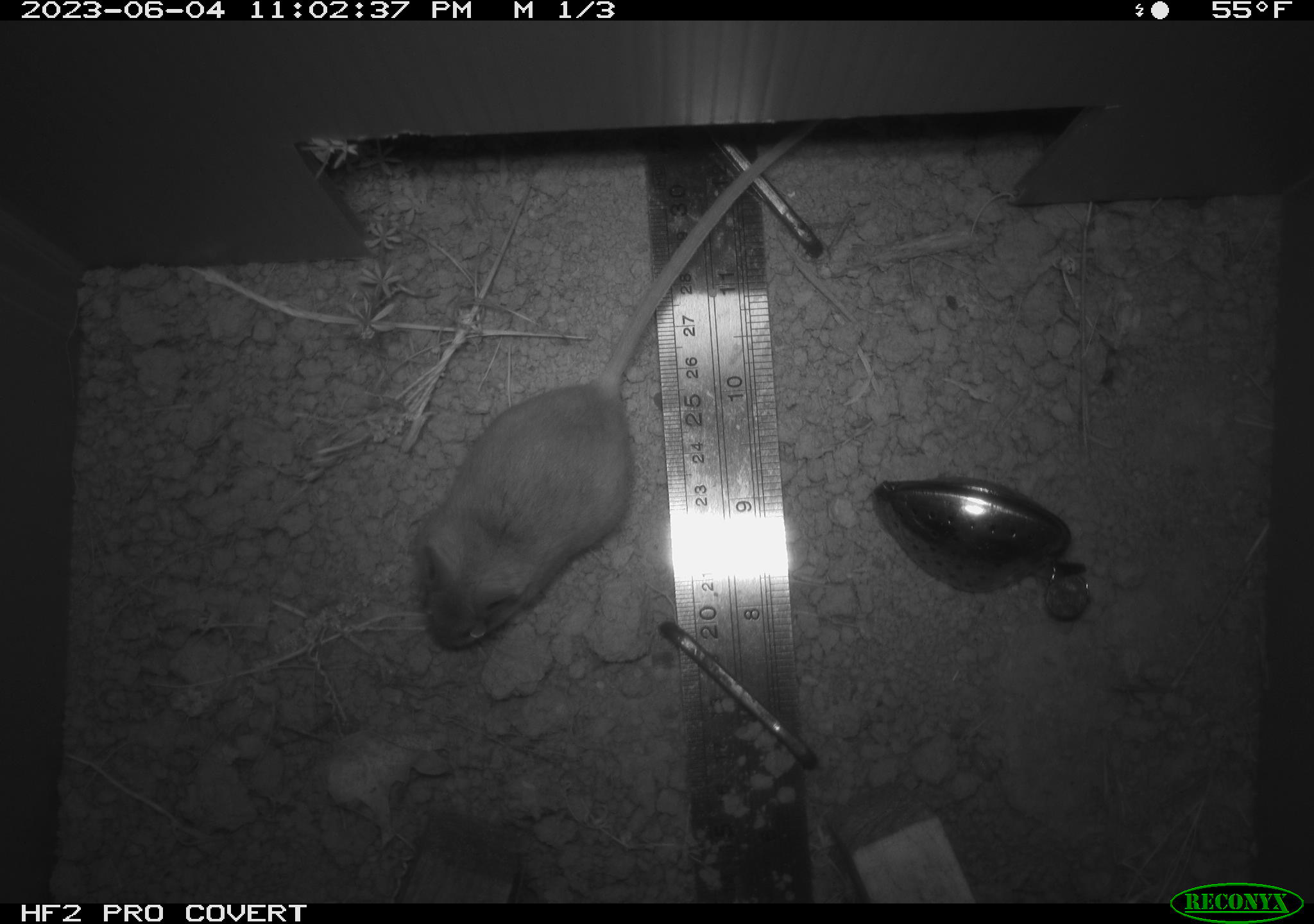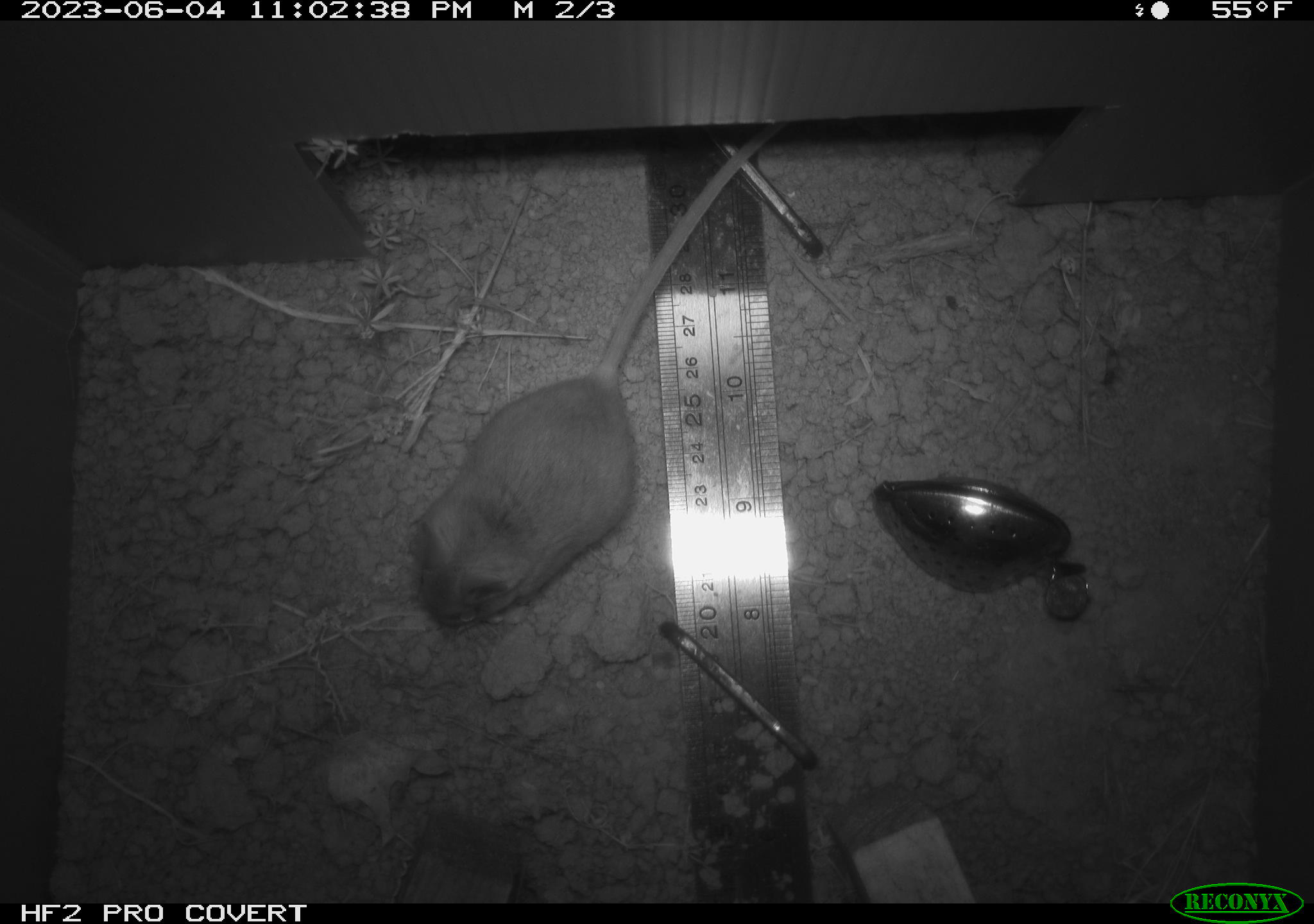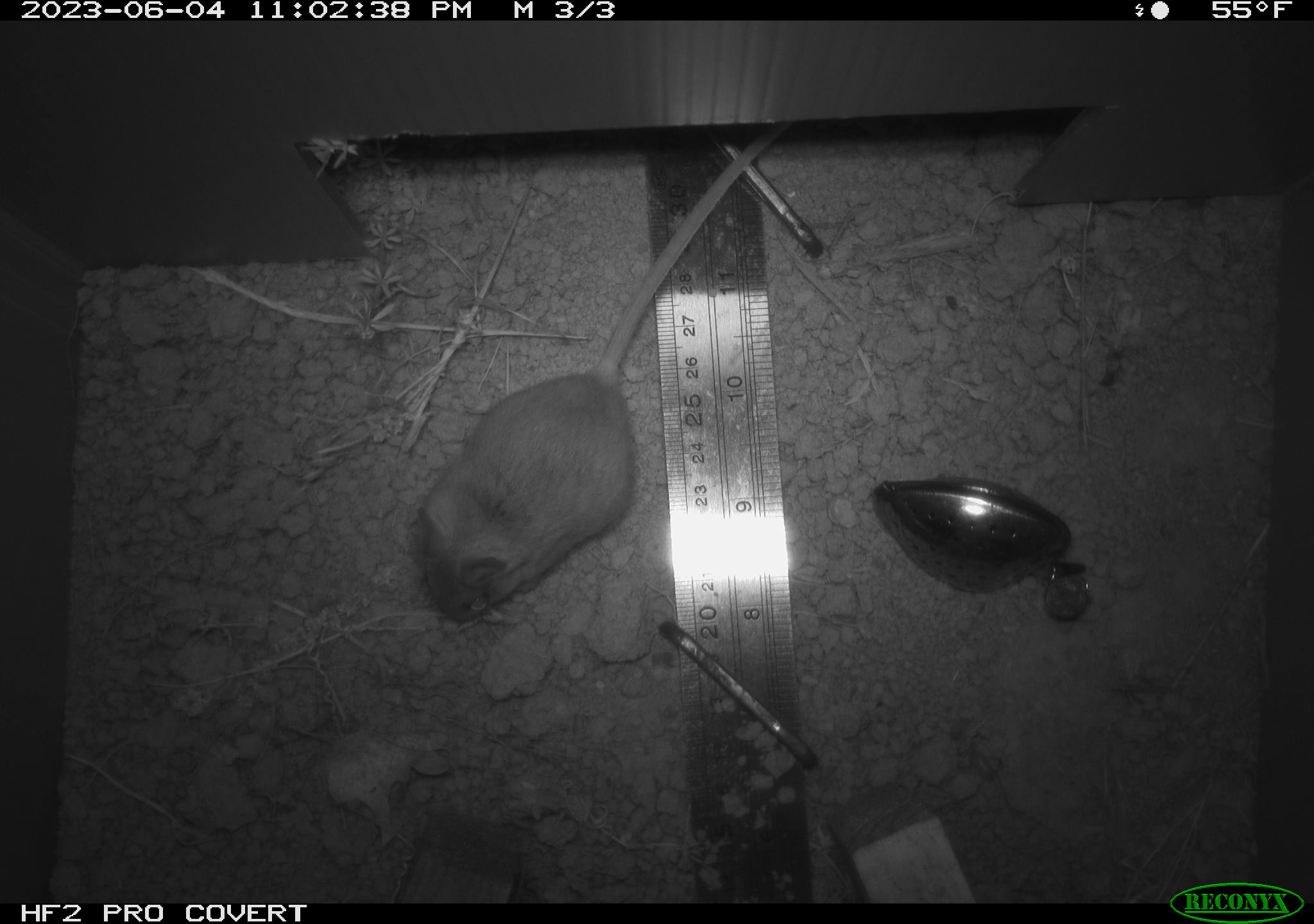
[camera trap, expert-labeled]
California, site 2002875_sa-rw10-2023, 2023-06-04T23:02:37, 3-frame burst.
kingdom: Animalia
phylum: Chordata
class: Mammalia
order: Rodentia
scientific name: Rodentia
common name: mouse species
Mouse species (Rodentia).